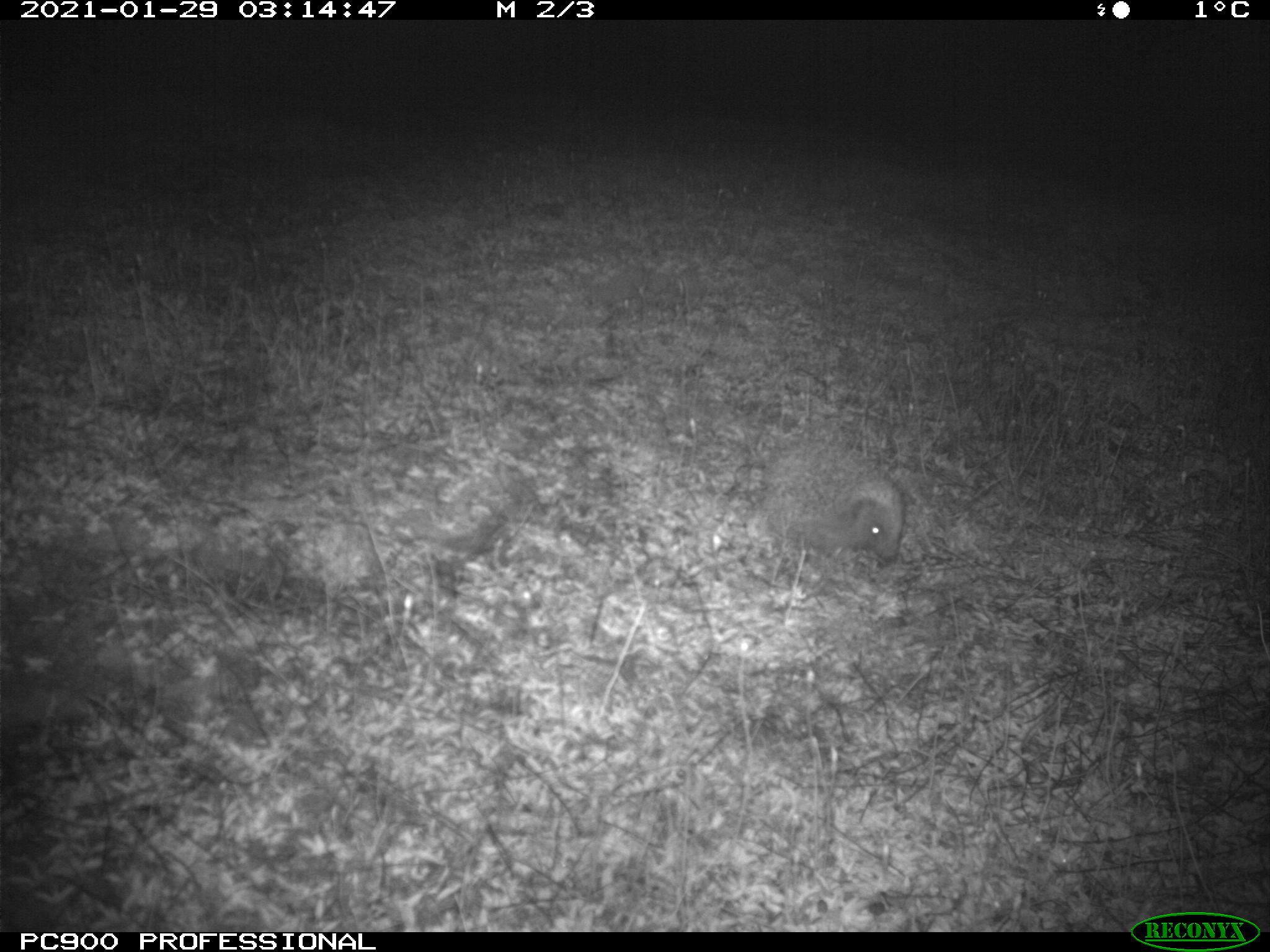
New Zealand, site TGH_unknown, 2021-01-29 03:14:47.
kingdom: Animalia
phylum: Chordata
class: Mammalia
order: Eulipotyphla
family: Erinaceidae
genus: Erinaceus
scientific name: Erinaceus europaeus europaeus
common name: european hedgehog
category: hedgehog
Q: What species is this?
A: Hedgehog (european hedgehog) (Erinaceus europaeus europaeus).